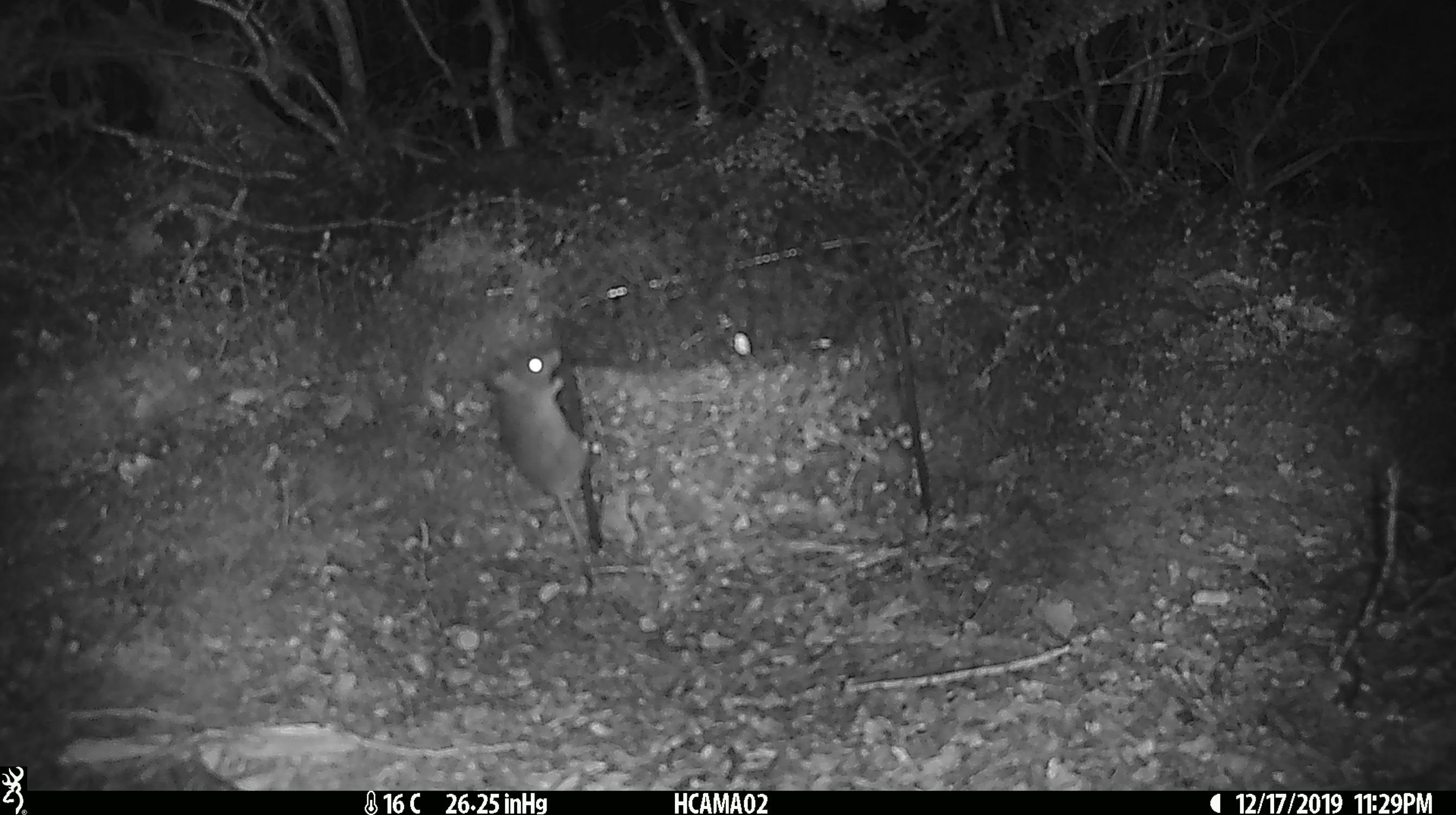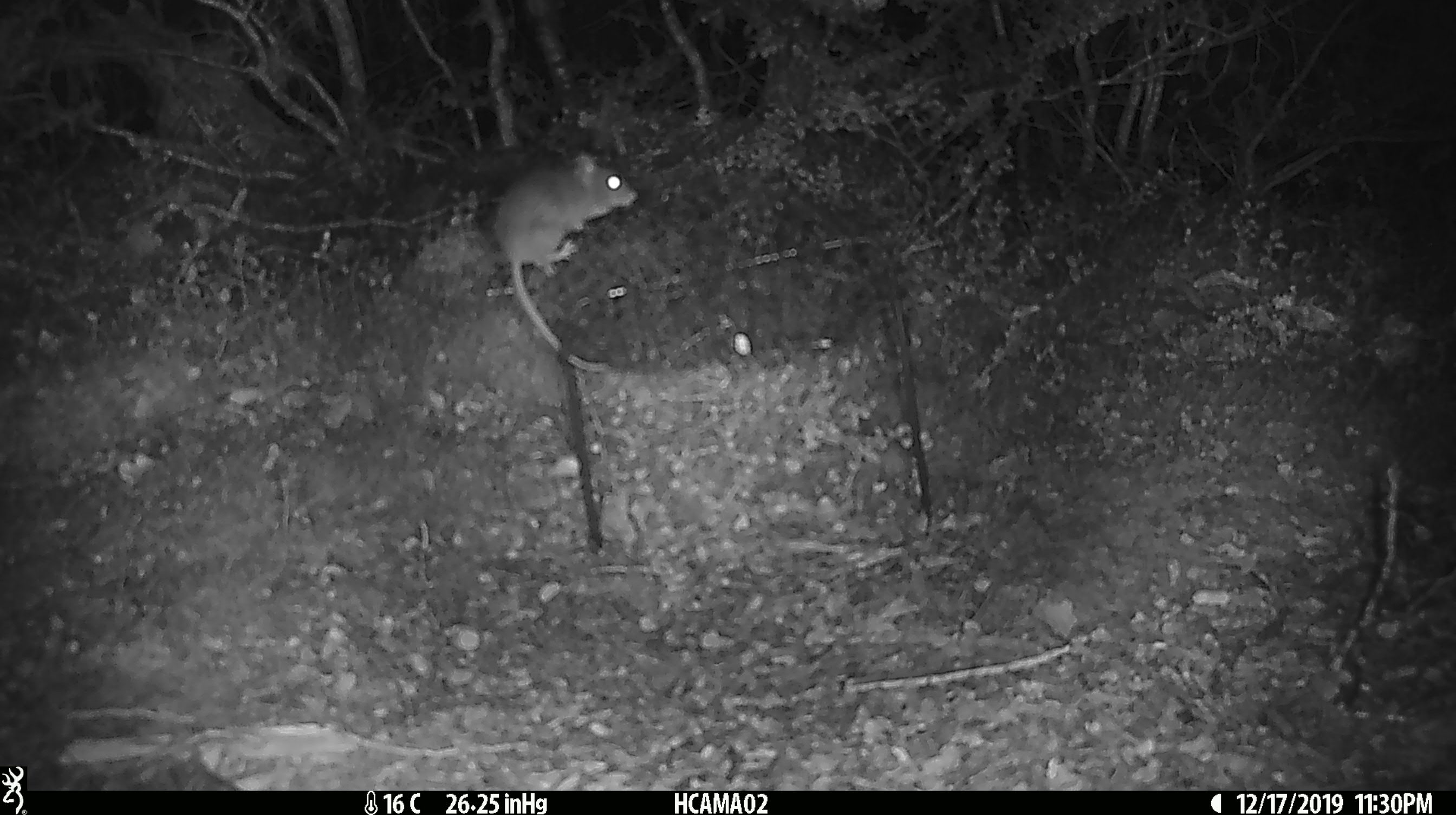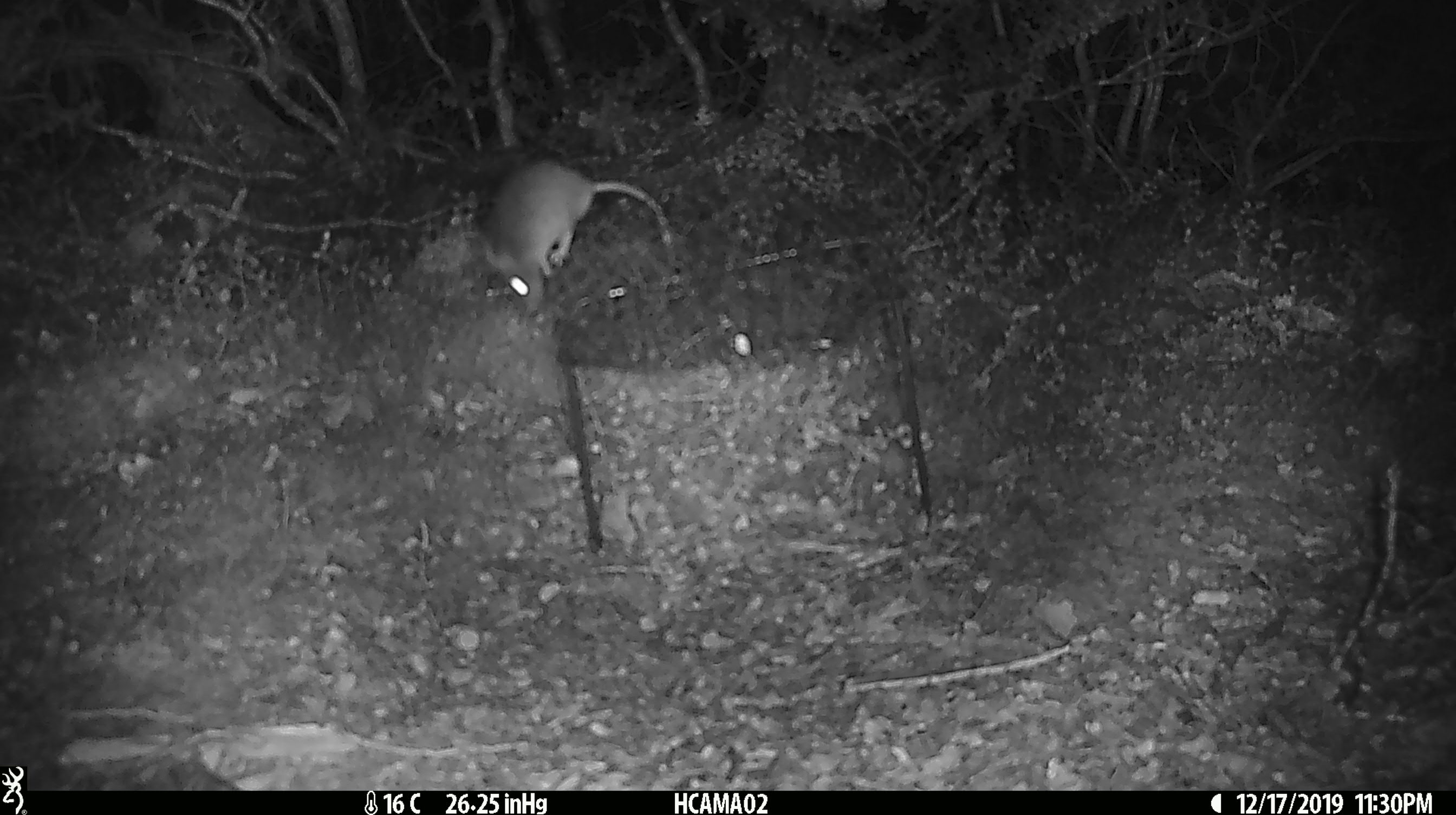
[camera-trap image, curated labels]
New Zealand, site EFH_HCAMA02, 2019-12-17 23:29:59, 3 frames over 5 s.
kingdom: Animalia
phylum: Chordata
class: Mammalia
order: Rodentia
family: Muridae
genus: Mus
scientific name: Mus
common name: mouse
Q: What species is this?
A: Mouse (Mus).